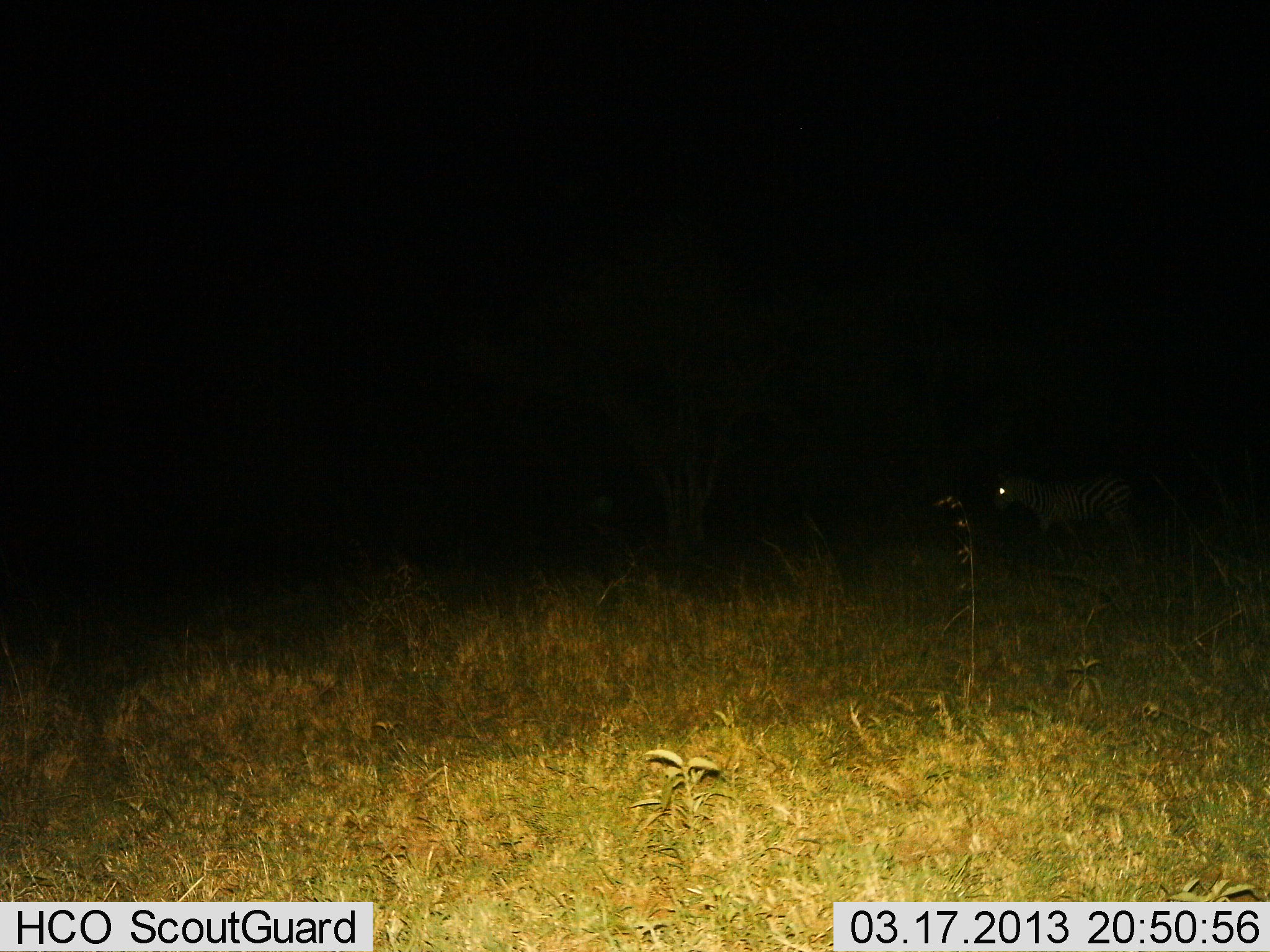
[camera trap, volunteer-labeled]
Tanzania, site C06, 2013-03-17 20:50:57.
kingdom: Animalia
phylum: Chordata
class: Mammalia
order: Perissodactyla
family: Equidae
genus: Equus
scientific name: Equus quagga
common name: plains zebra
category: zebra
Zebra (plains zebra) (Equus quagga), count 1. Behavior (volunteer vote fractions): standing 39%, resting 0%, moving 64%, interacting 0%. Young present (vote fraction): 0%. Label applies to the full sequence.